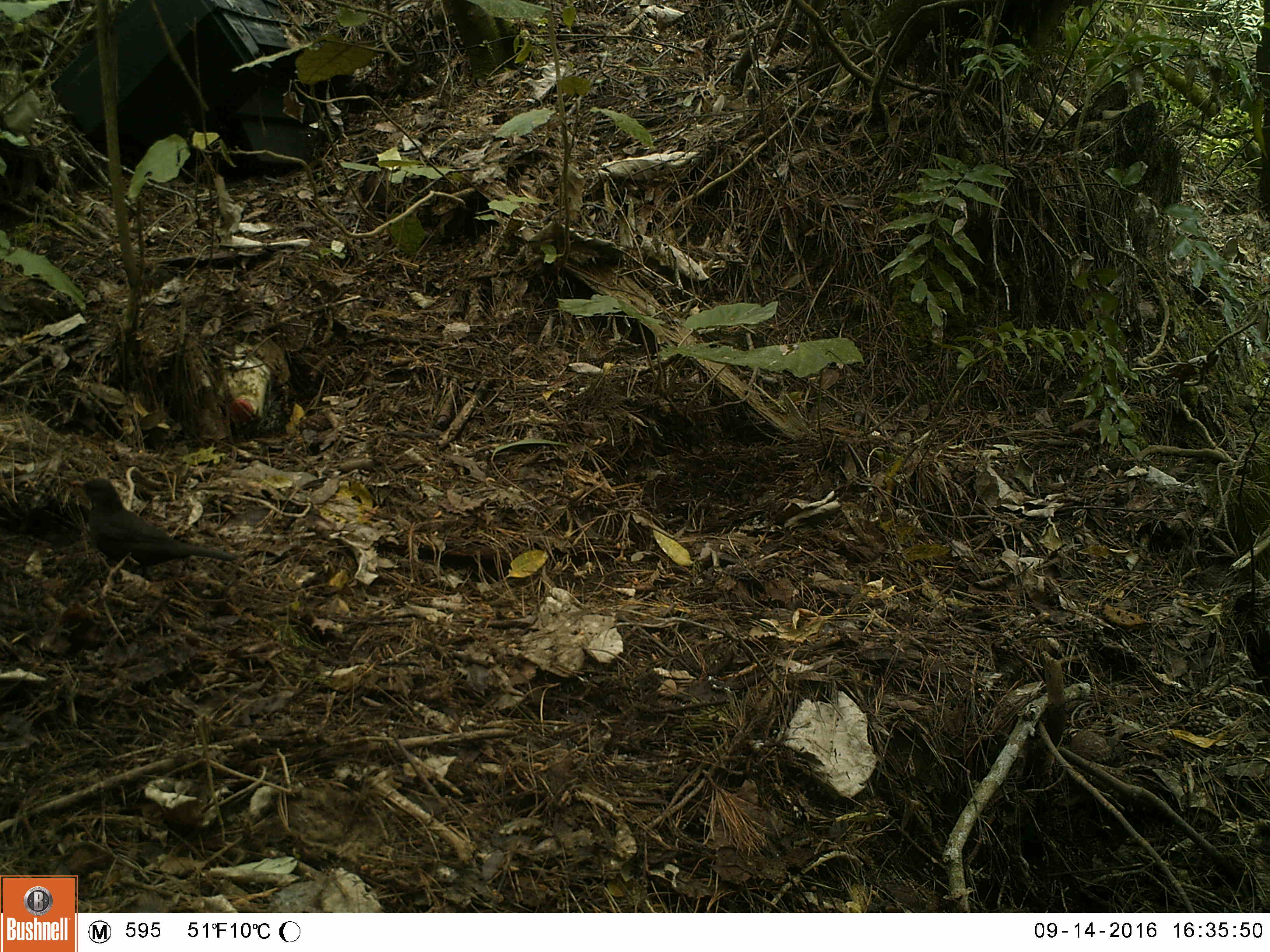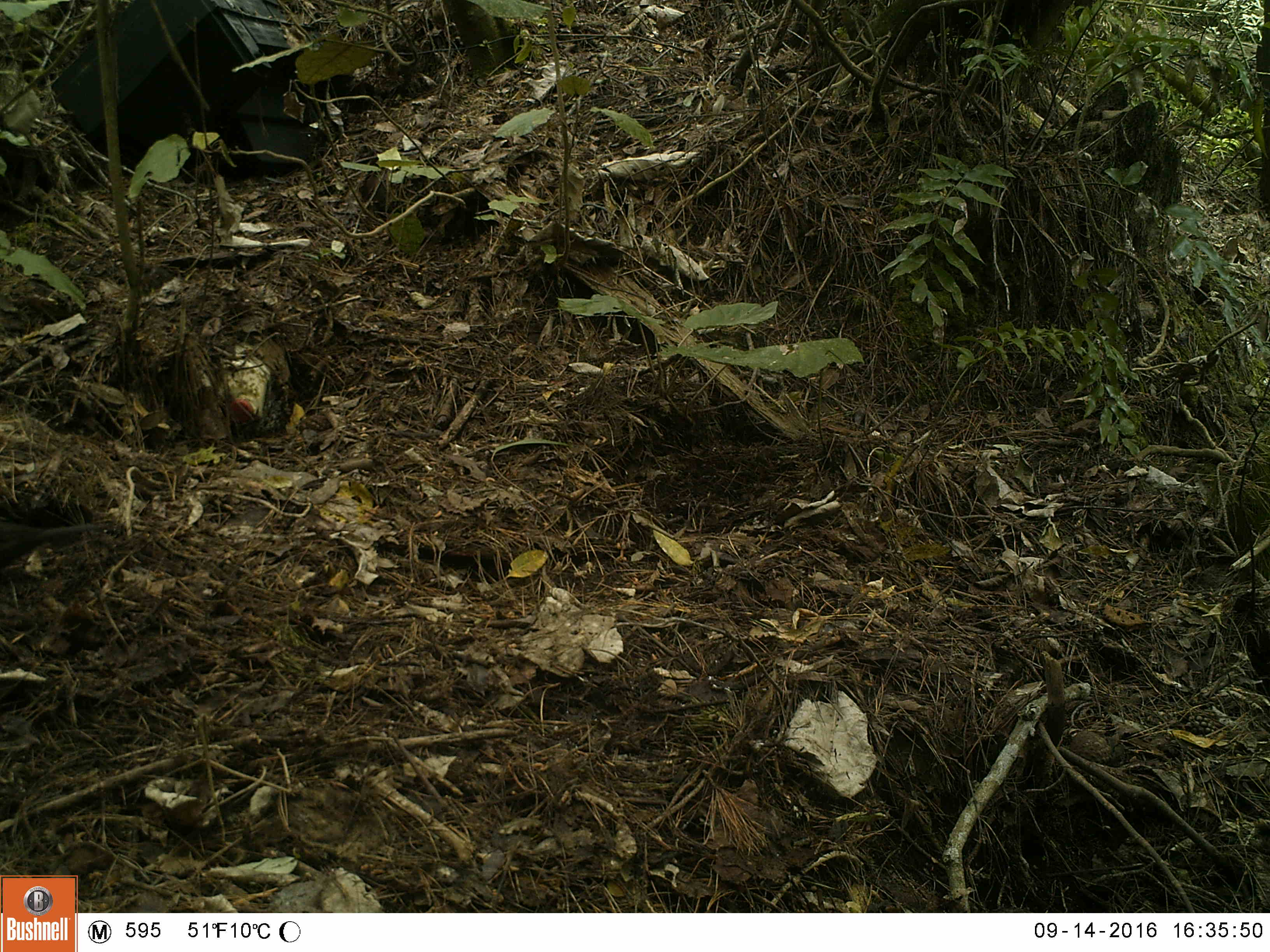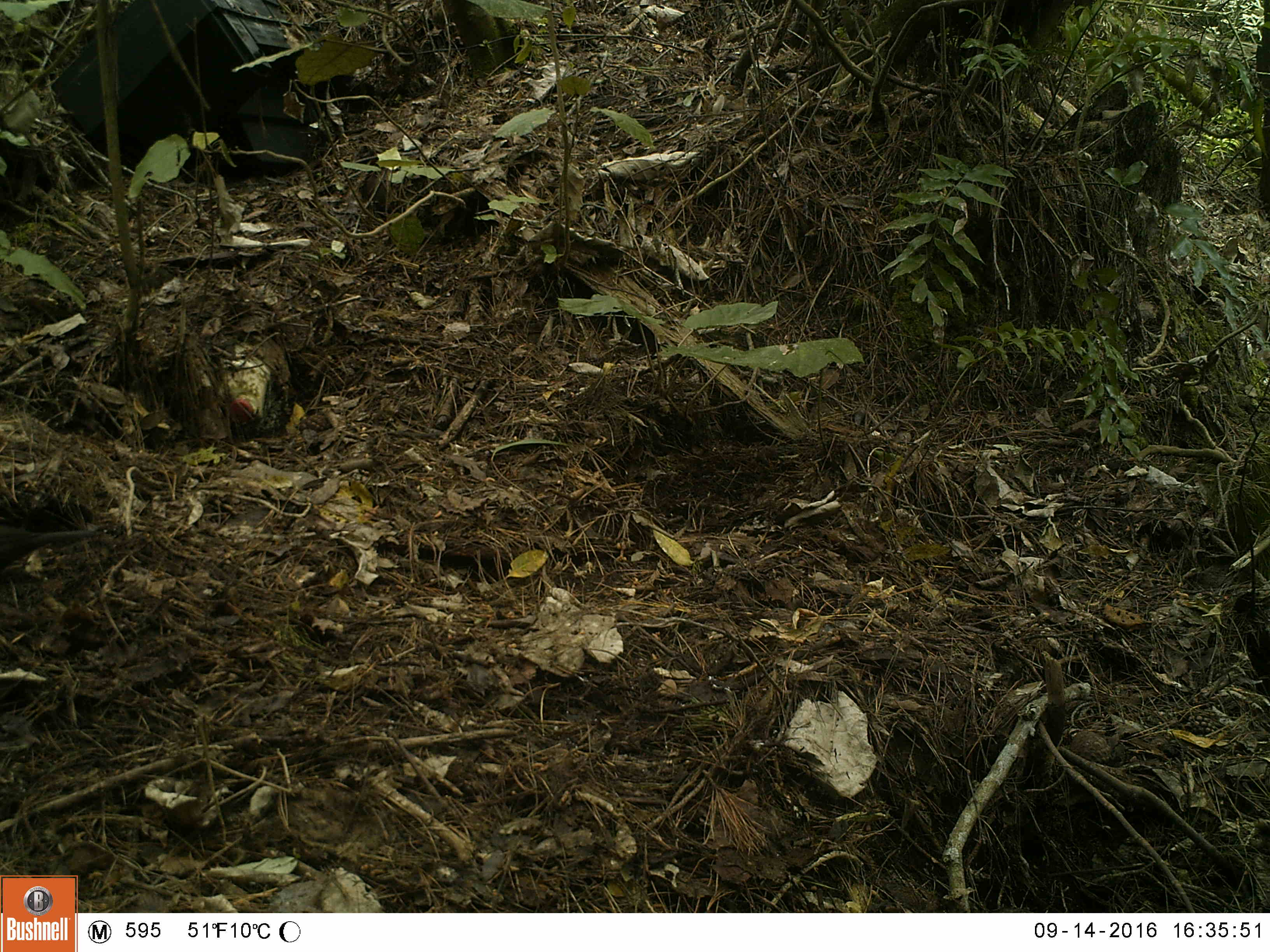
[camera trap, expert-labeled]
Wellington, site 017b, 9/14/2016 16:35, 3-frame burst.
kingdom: Animalia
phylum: Chordata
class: Aves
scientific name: Aves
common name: bird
Bird (Aves).